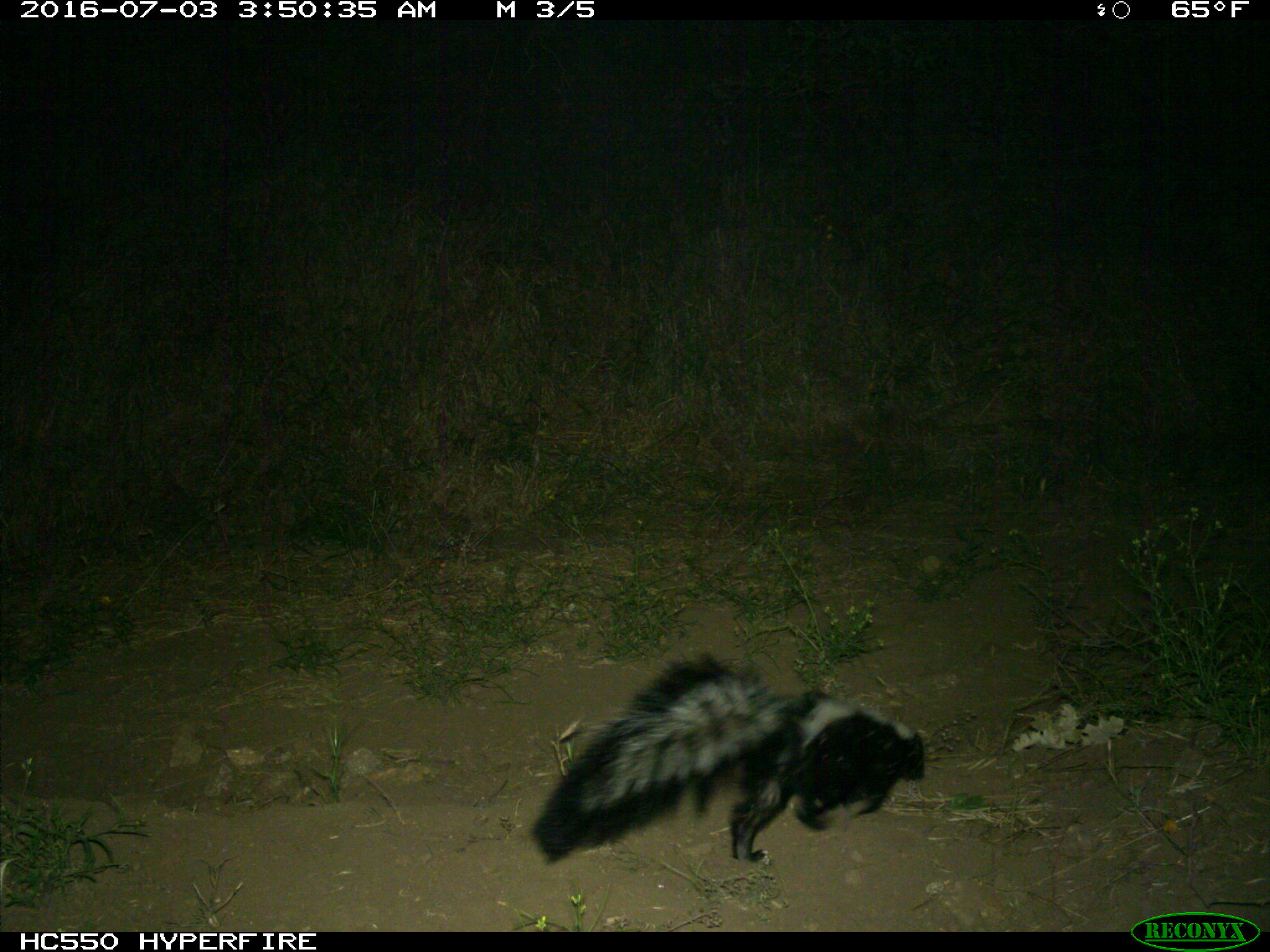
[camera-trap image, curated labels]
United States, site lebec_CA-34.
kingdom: Animalia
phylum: Chordata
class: Mammalia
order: Carnivora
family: Mephitidae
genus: Mephitis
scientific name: Mephitis mephitis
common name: striped skunk